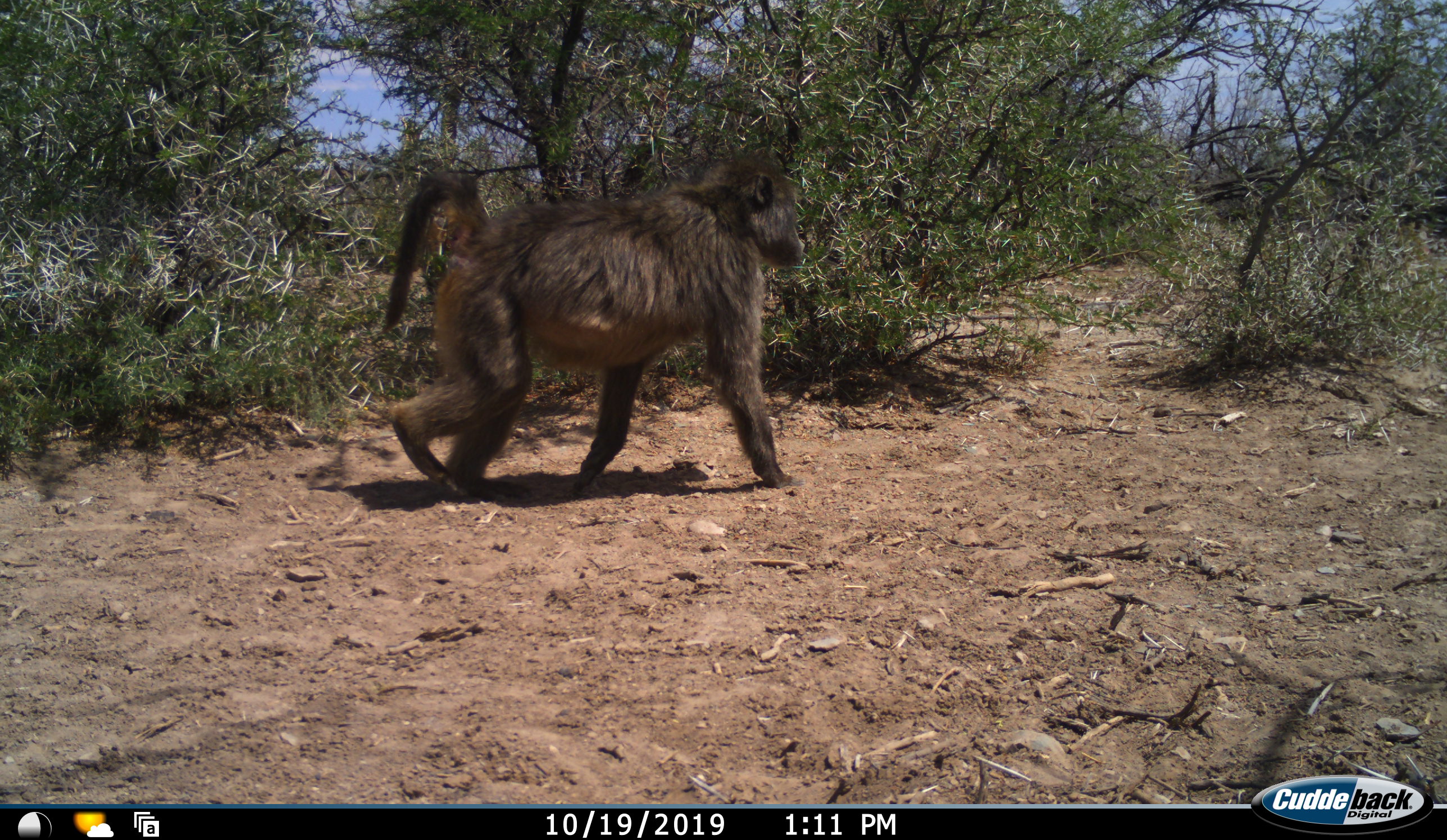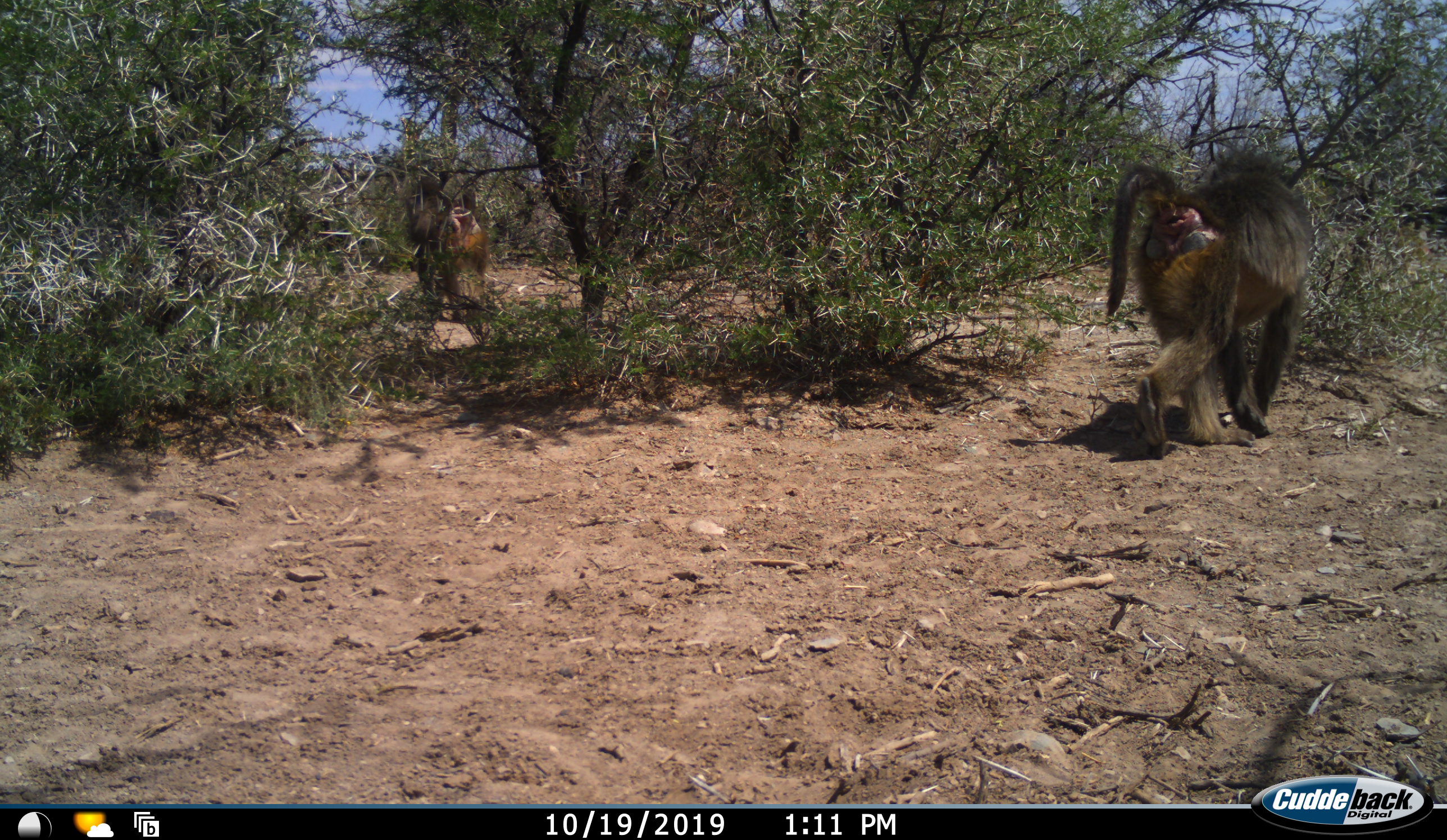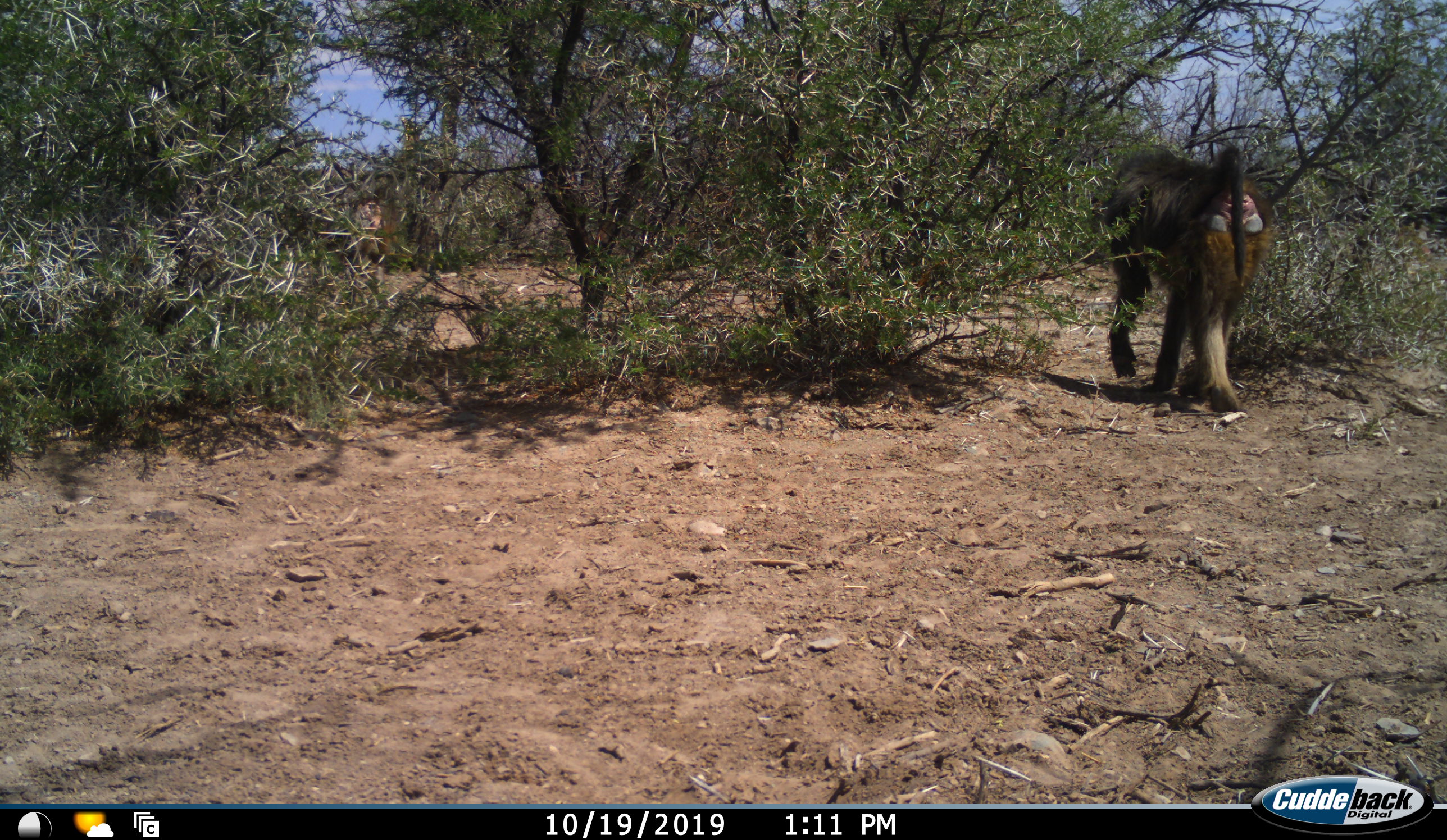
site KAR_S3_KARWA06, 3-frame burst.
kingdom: Animalia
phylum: Chordata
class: Mammalia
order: Primates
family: Cercopithecidae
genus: Papio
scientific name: Papio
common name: baboon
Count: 2.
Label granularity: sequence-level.